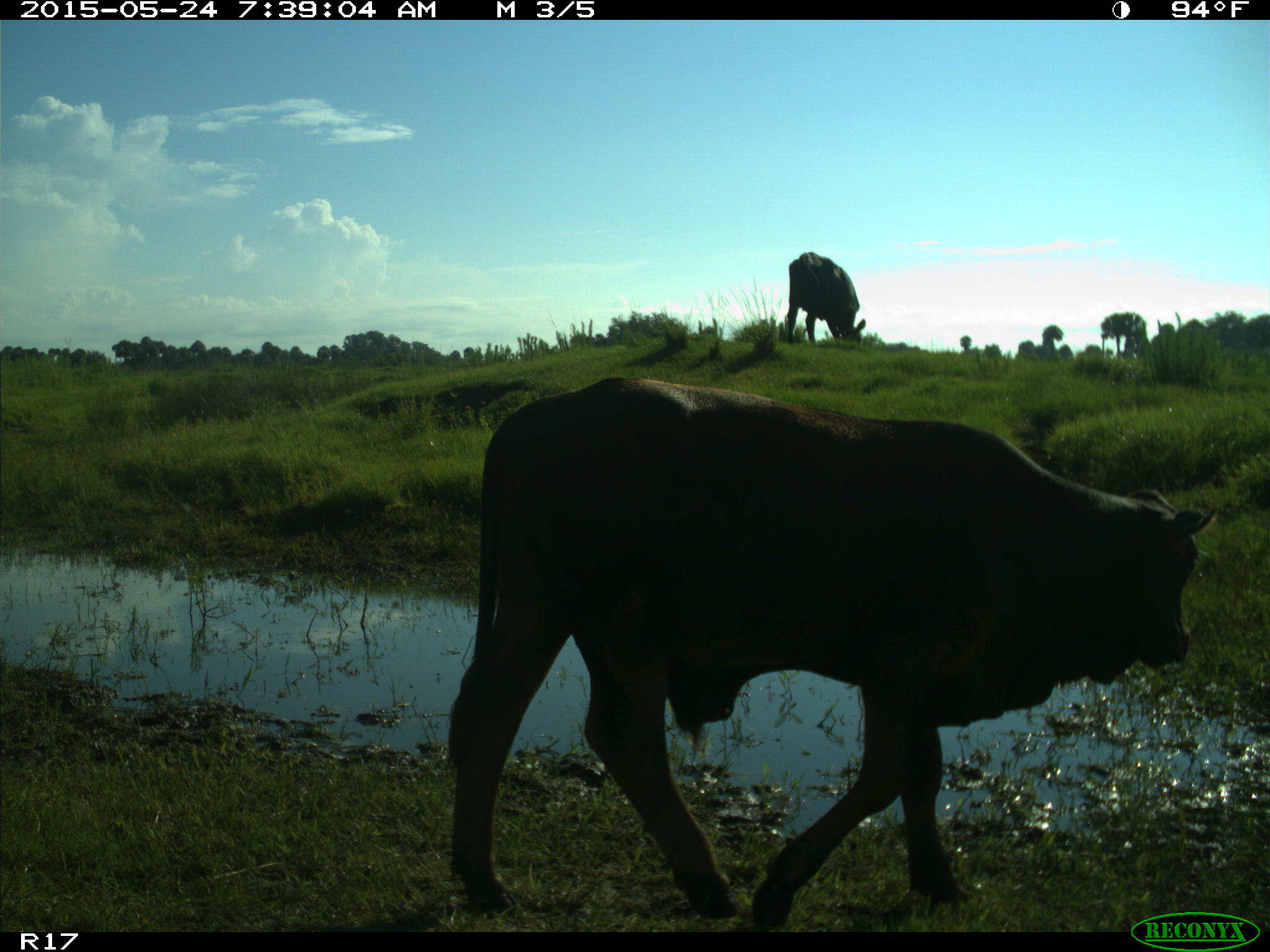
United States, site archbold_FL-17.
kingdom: Animalia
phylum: Chordata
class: Mammalia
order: Artiodactyla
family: Bovidae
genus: Bos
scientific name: Bos taurus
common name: domestic cow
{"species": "Bos taurus (domestic cow)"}